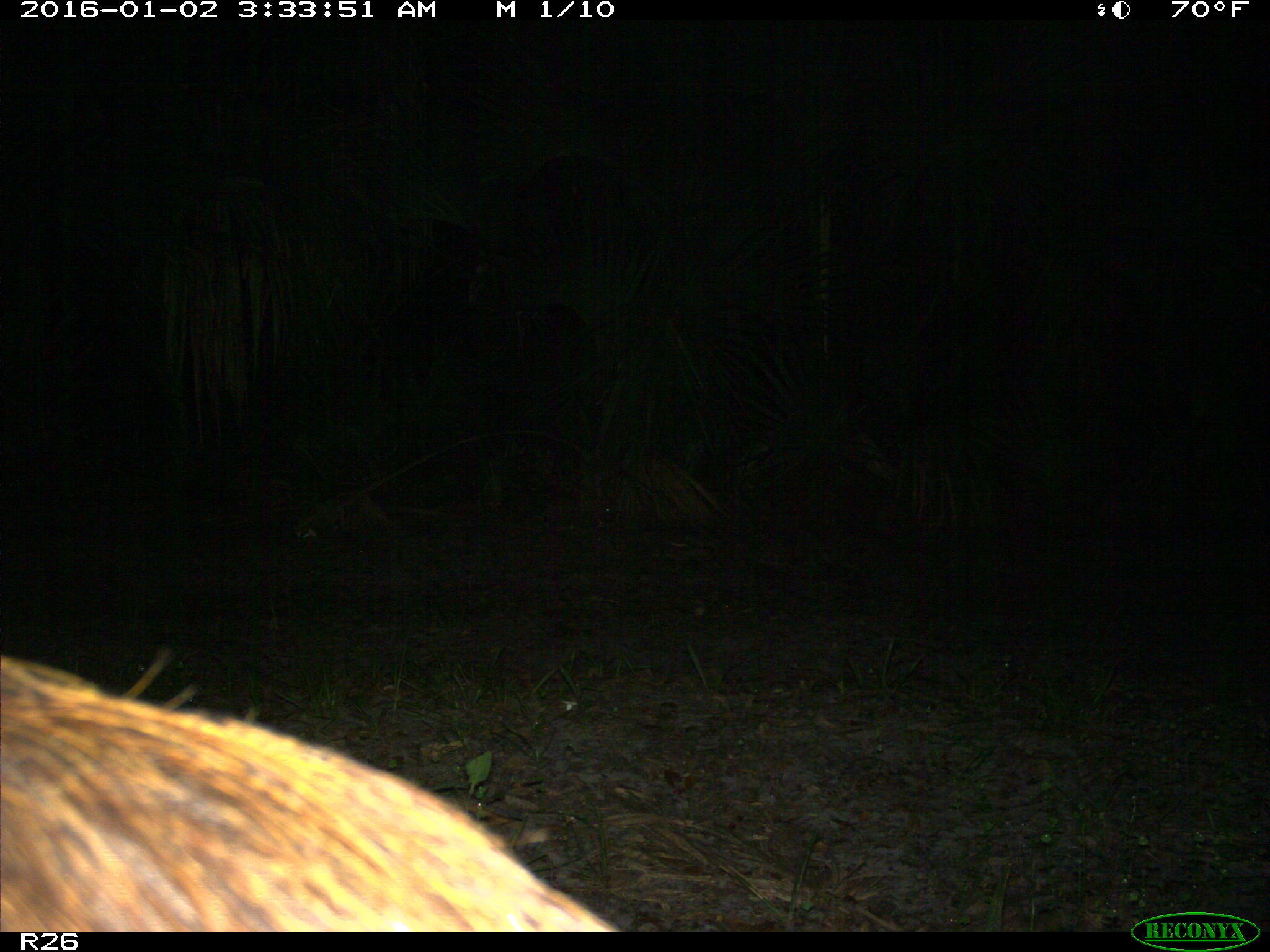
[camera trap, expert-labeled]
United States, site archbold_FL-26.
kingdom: Animalia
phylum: Chordata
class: Mammalia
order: Artiodactyla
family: Suidae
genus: Sus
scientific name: Sus scrofa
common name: wild boar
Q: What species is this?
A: Sus scrofa (wild boar).